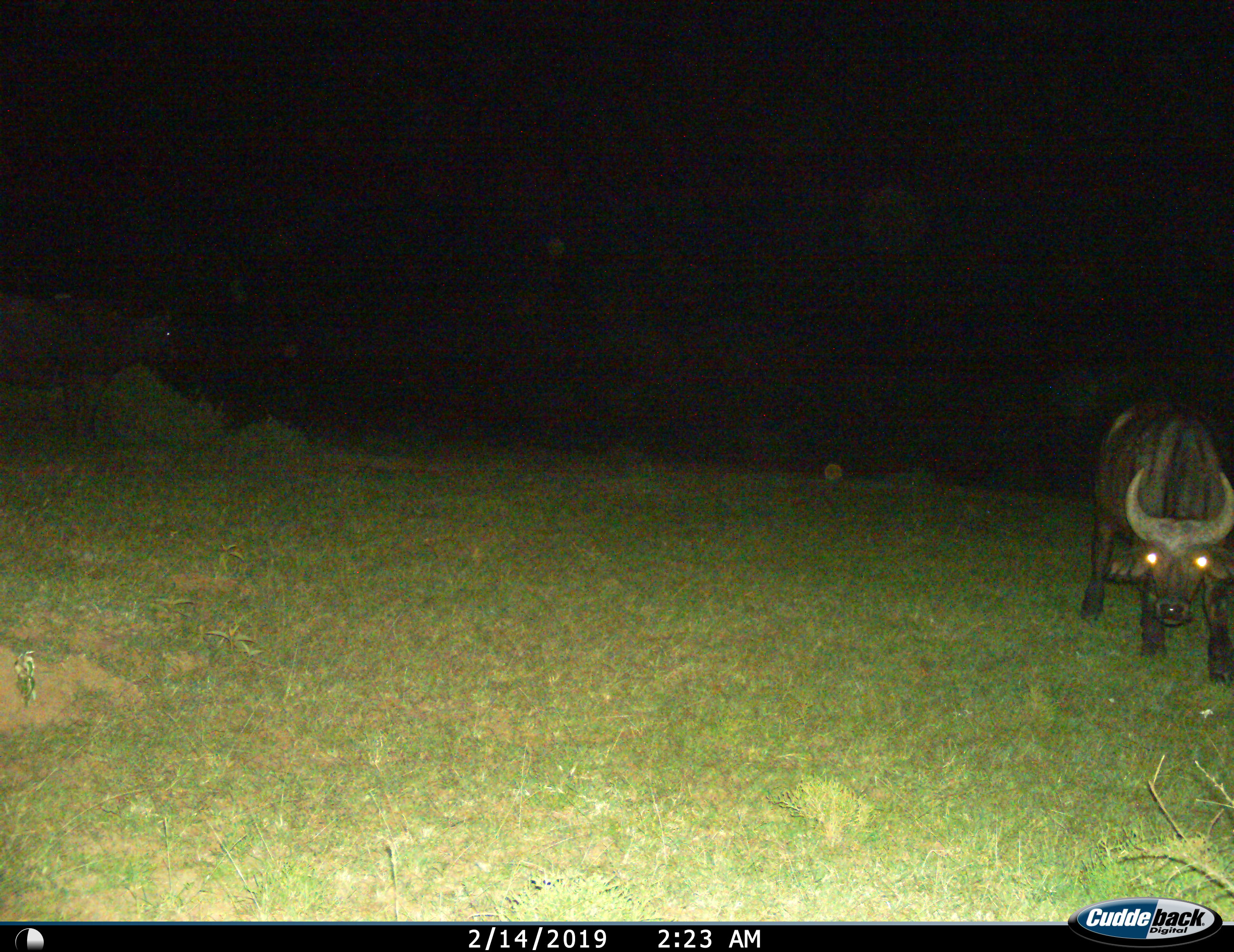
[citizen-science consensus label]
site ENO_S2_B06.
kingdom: Animalia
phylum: Chordata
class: Mammalia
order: Artiodactyla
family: Bovidae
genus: Syncerus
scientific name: Syncerus caffer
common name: african buffalo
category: buffalo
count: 1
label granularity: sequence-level